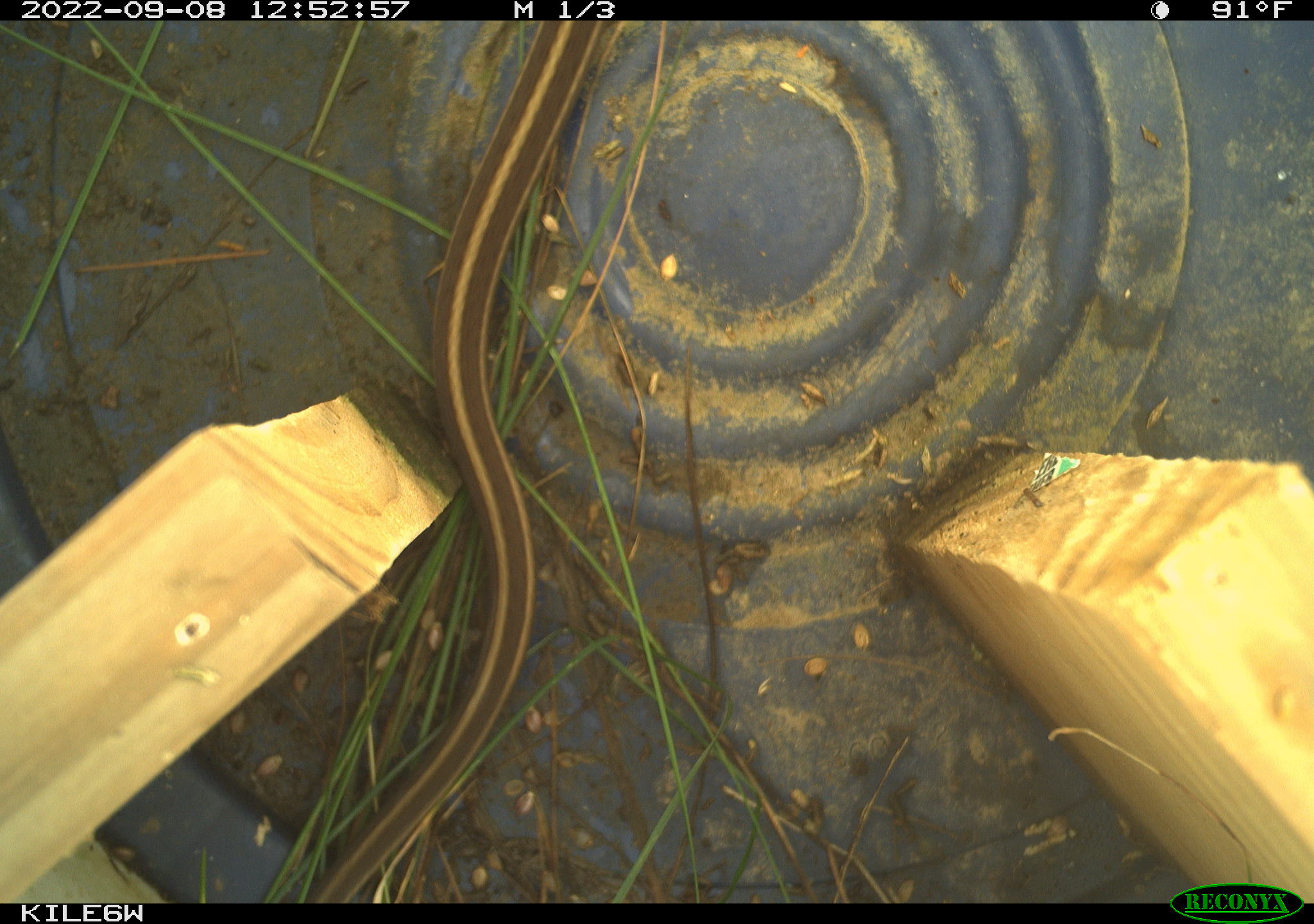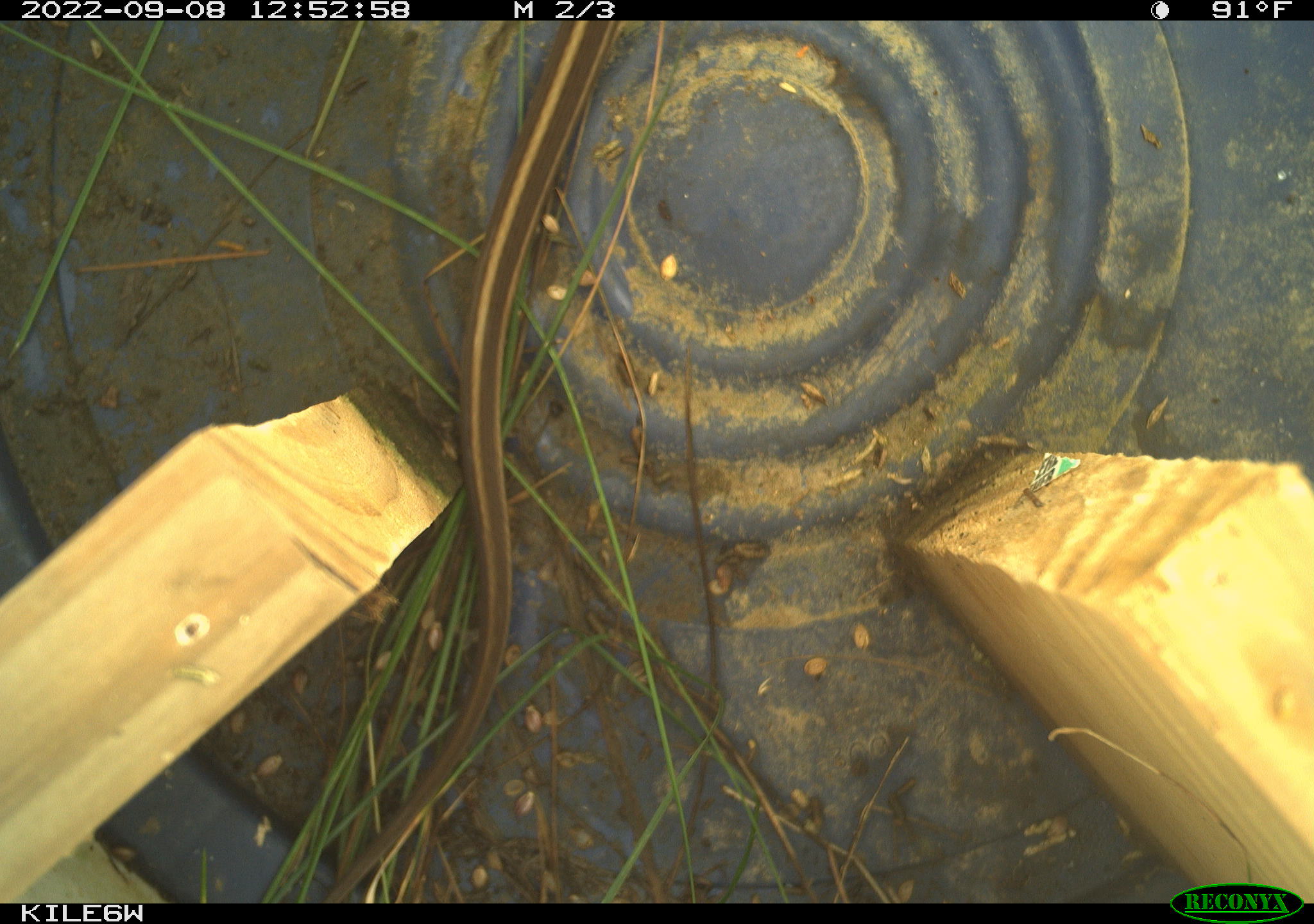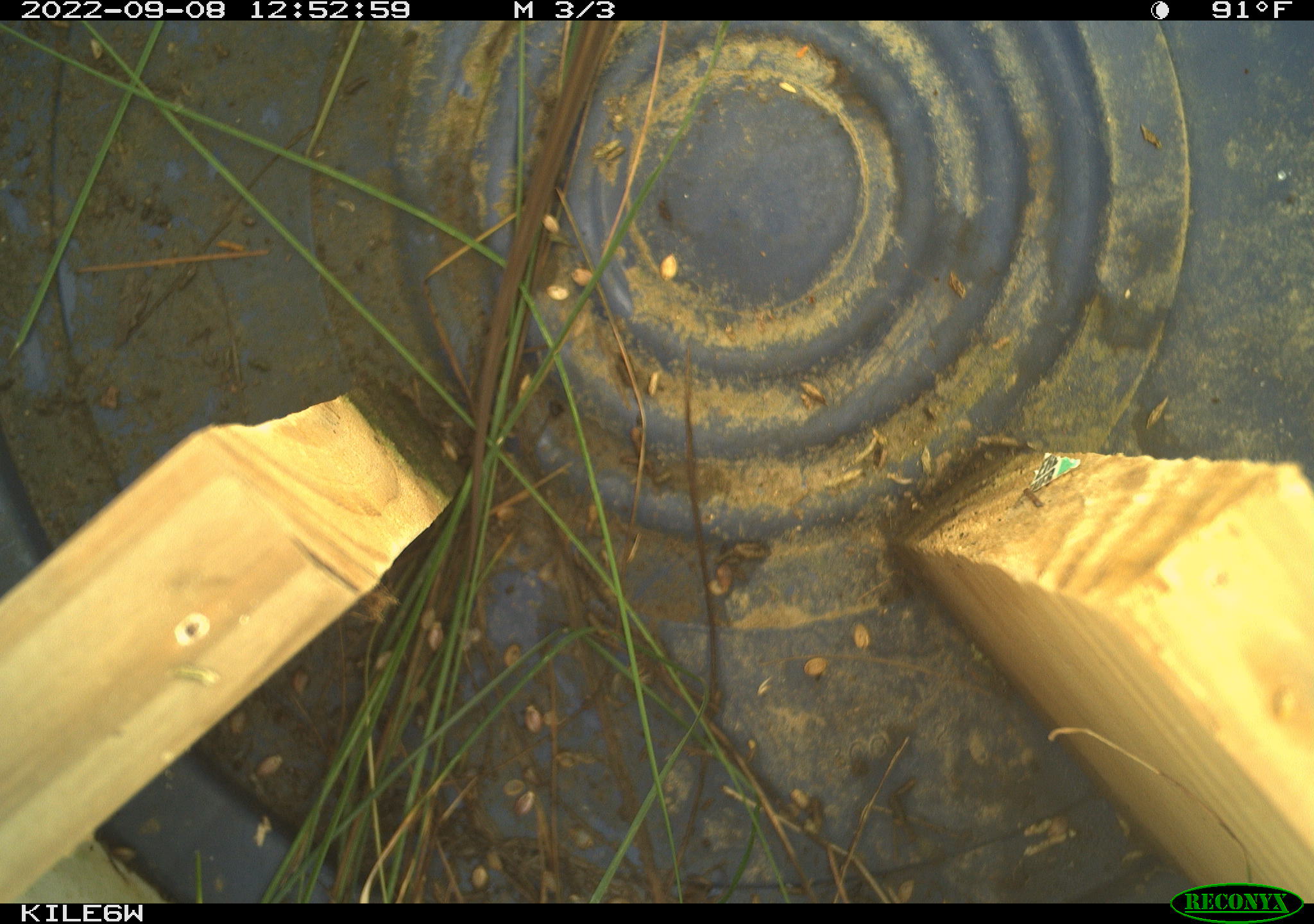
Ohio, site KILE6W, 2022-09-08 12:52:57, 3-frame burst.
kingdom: Animalia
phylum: Chordata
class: Reptilia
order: Squamata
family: Colubridae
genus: Thamnophis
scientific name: Thamnophis sirtalis sirtalis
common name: eastern gartersnake